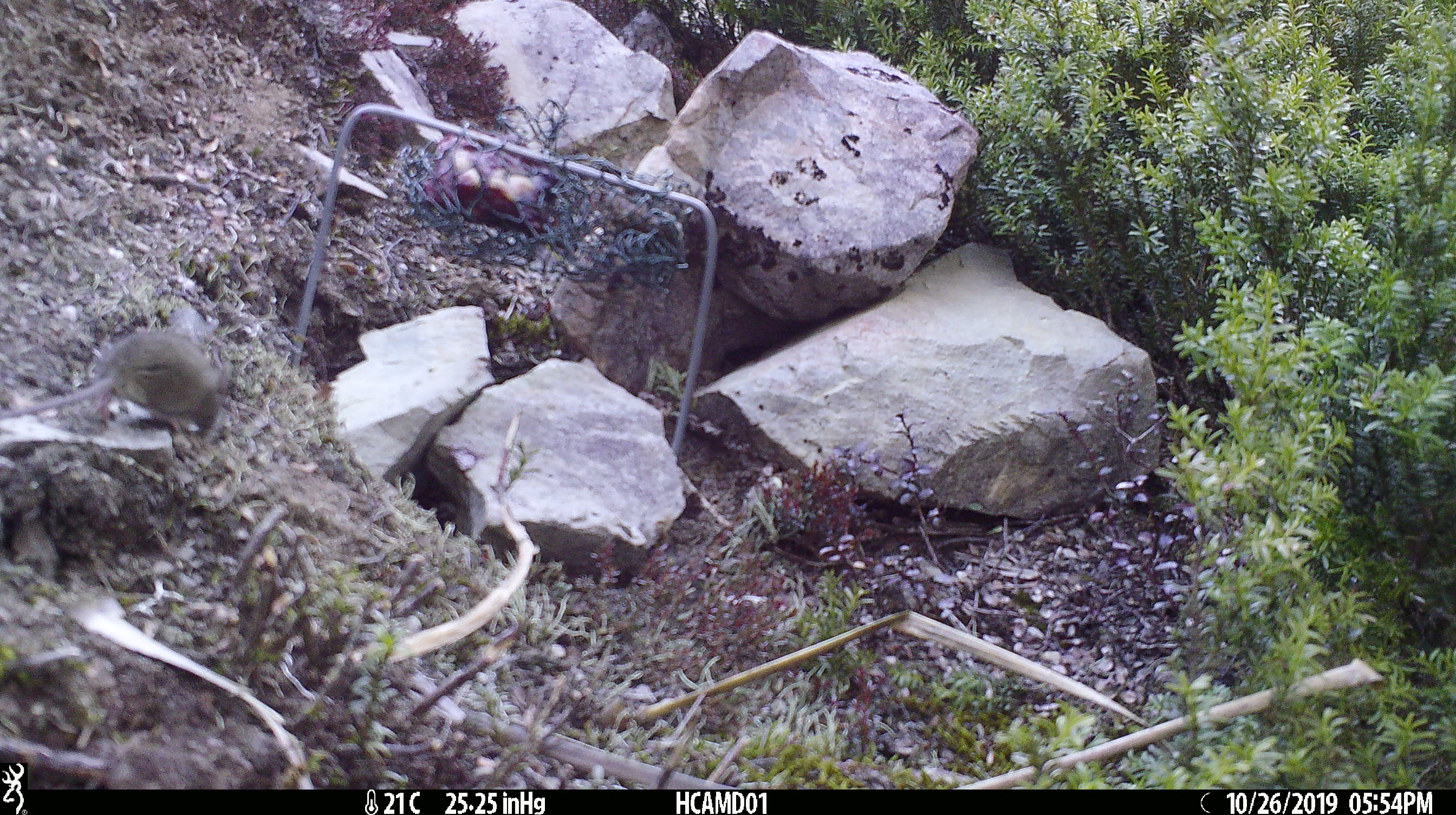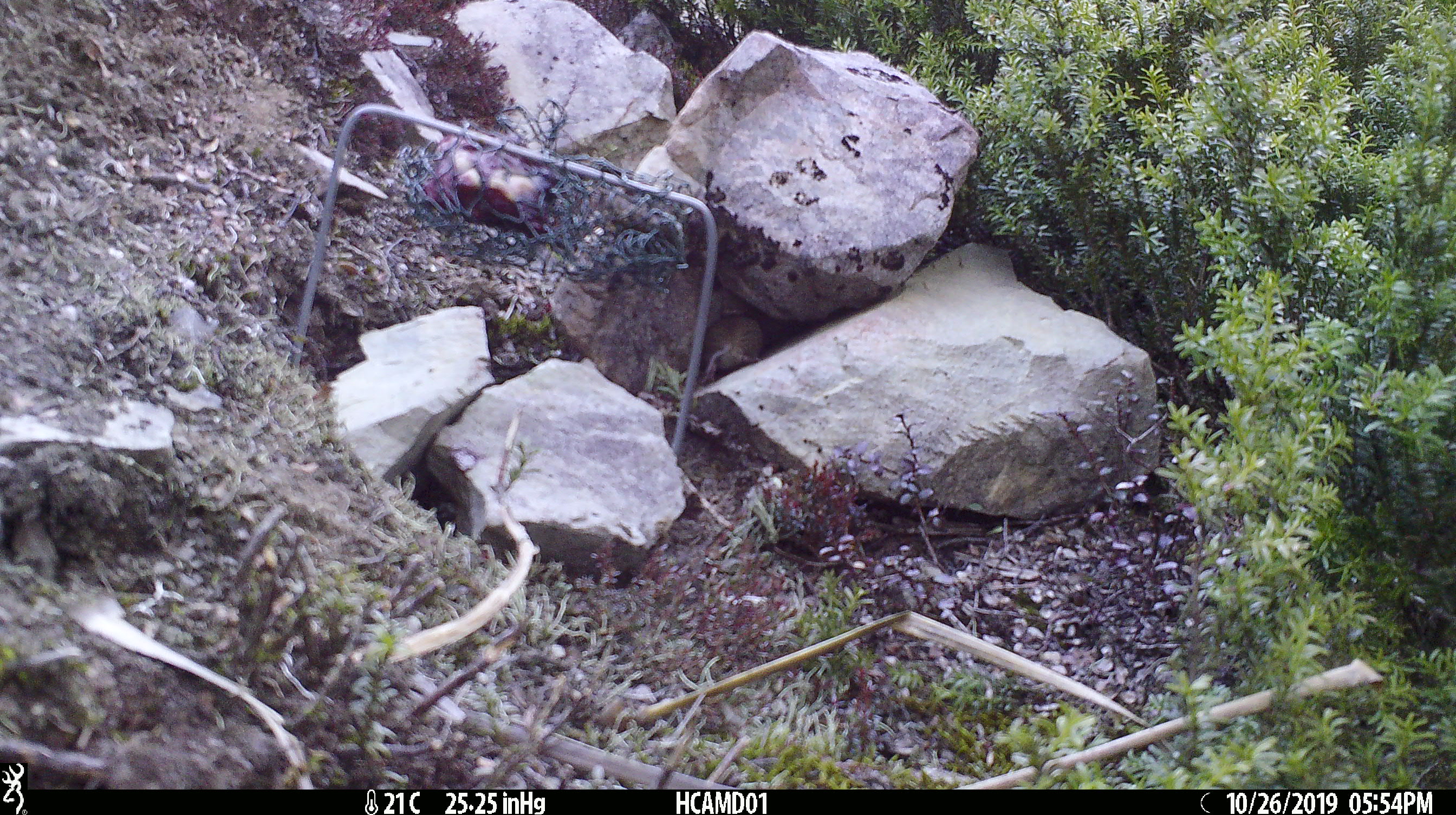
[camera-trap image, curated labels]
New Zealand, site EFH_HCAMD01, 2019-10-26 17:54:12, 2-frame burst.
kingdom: Animalia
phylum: Chordata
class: Mammalia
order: Rodentia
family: Muridae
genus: Mus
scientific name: Mus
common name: mouse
Mouse (Mus).